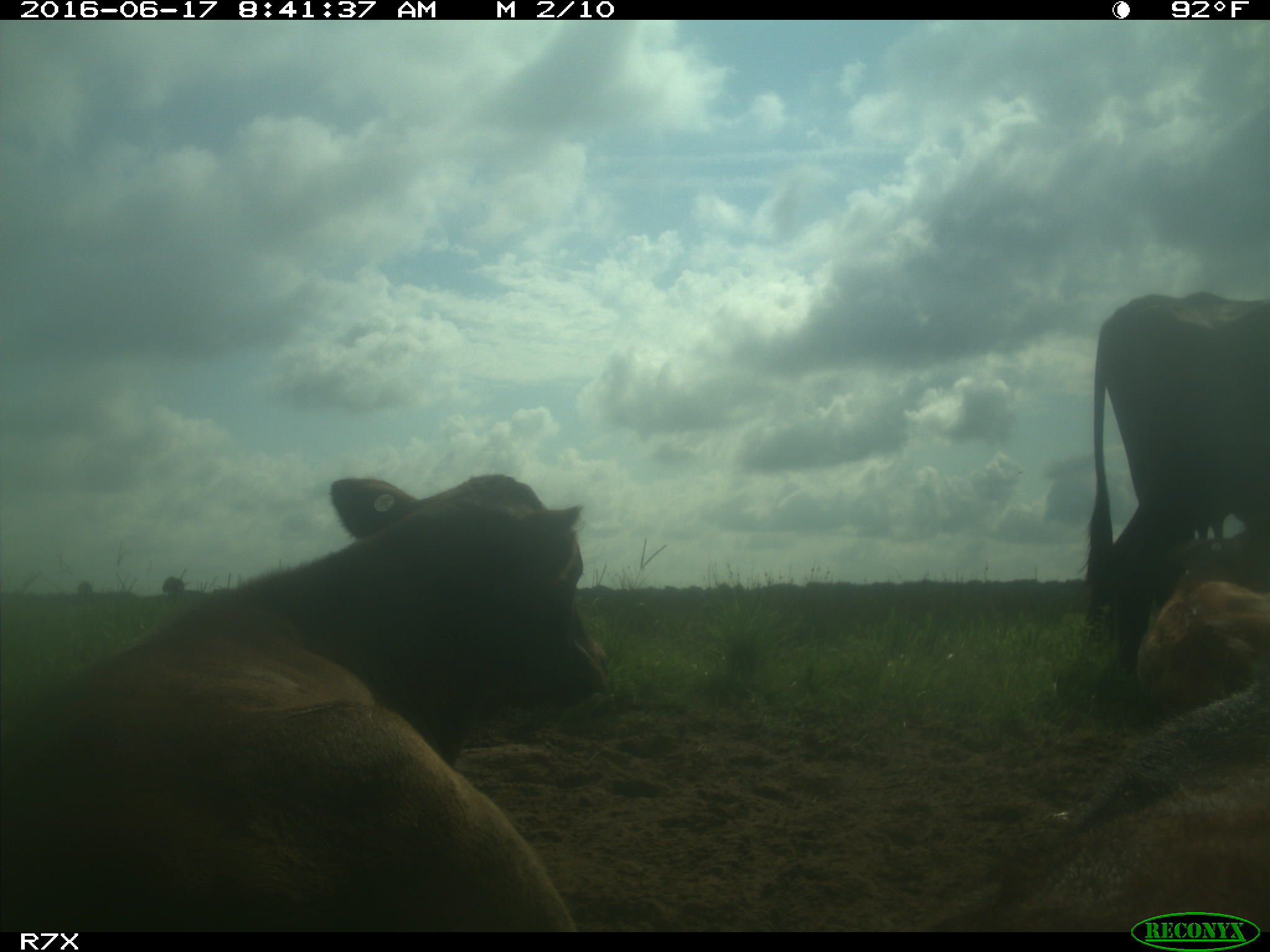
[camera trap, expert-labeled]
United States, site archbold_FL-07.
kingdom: Animalia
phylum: Chordata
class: Mammalia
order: Artiodactyla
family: Bovidae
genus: Bos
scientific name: Bos taurus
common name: domestic cow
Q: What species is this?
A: Bos taurus (domestic cow).